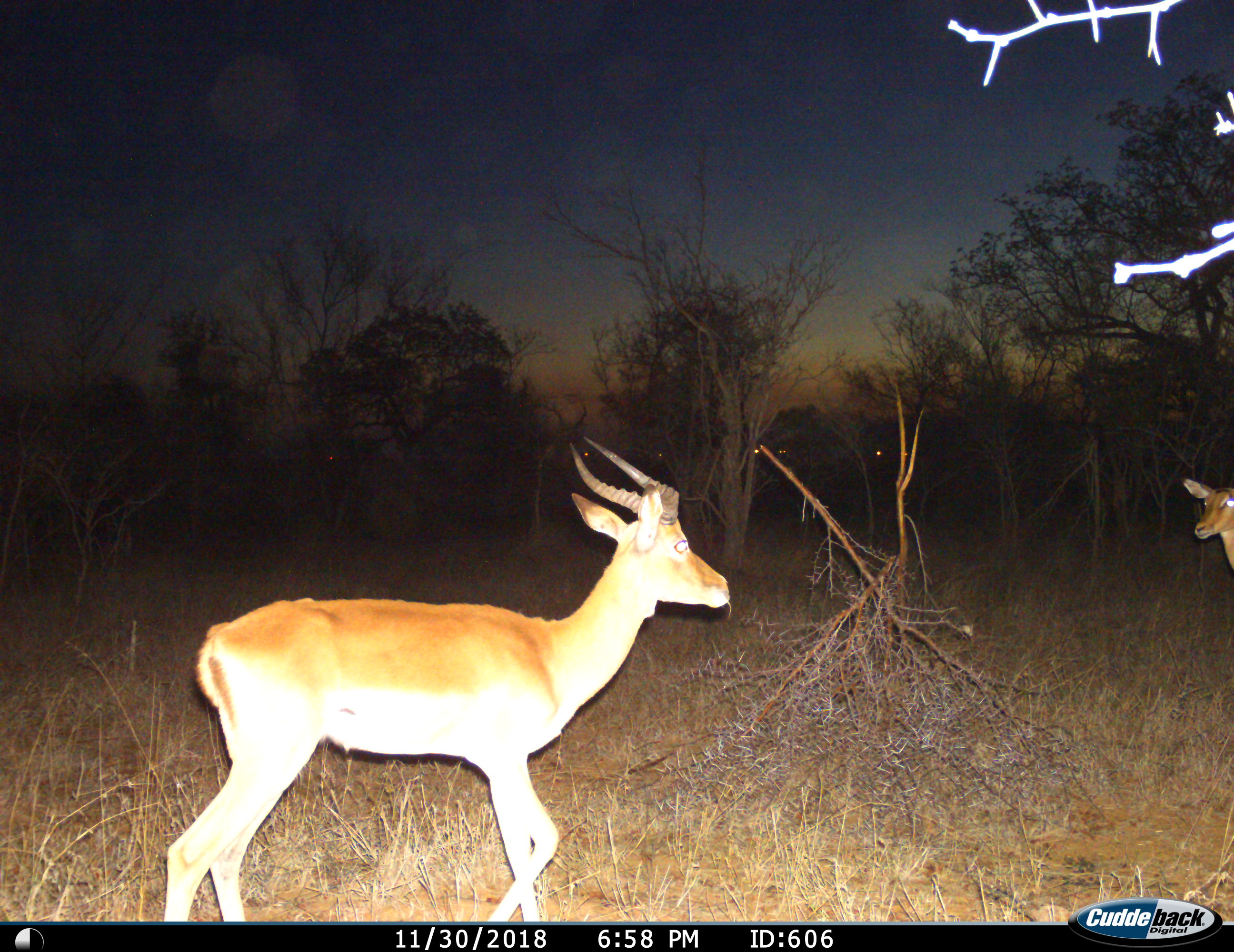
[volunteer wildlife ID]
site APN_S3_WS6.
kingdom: Animalia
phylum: Chordata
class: Mammalia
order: Artiodactyla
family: Bovidae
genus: Aepyceros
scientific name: Aepyceros melampus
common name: impala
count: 2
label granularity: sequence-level